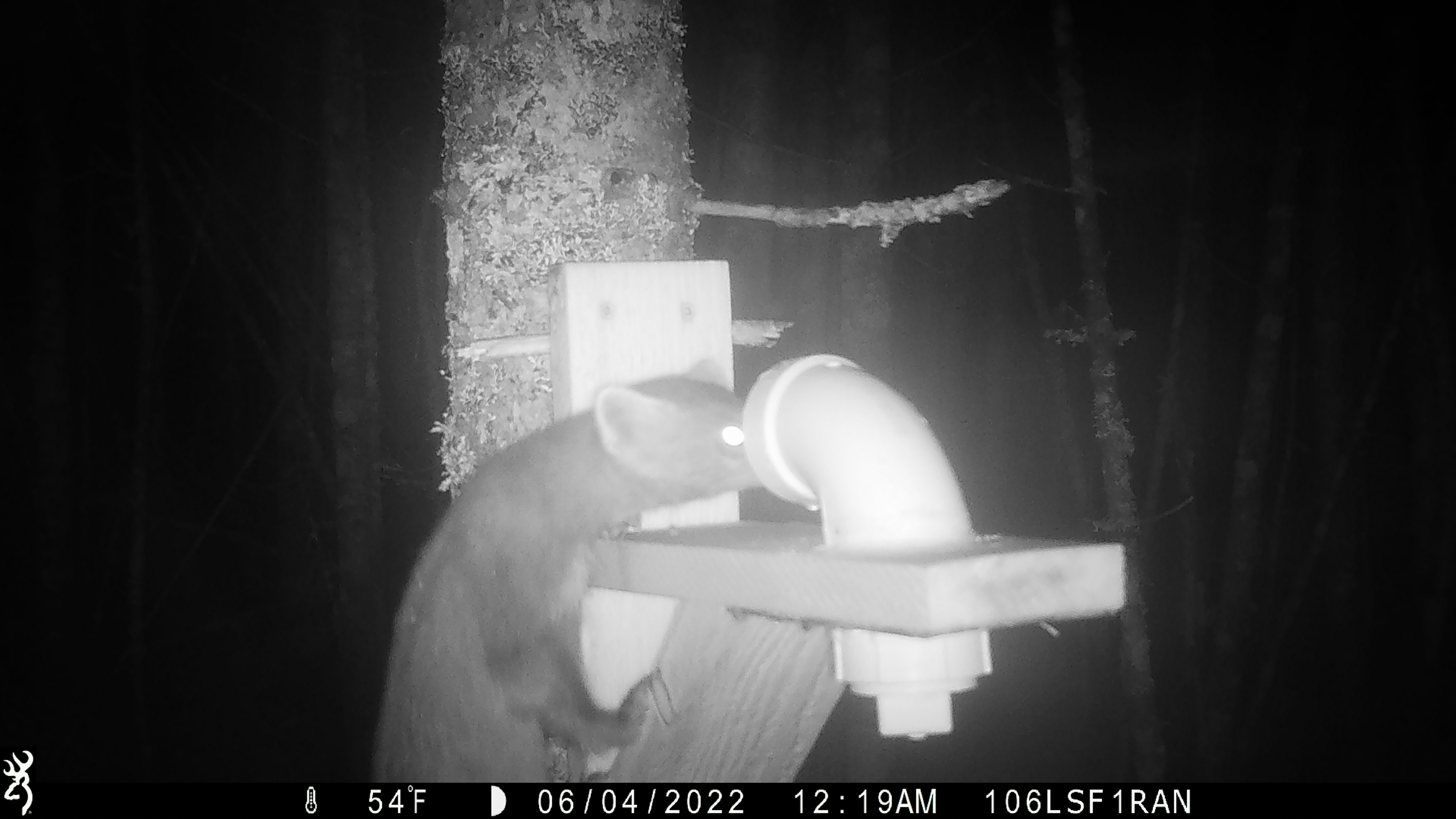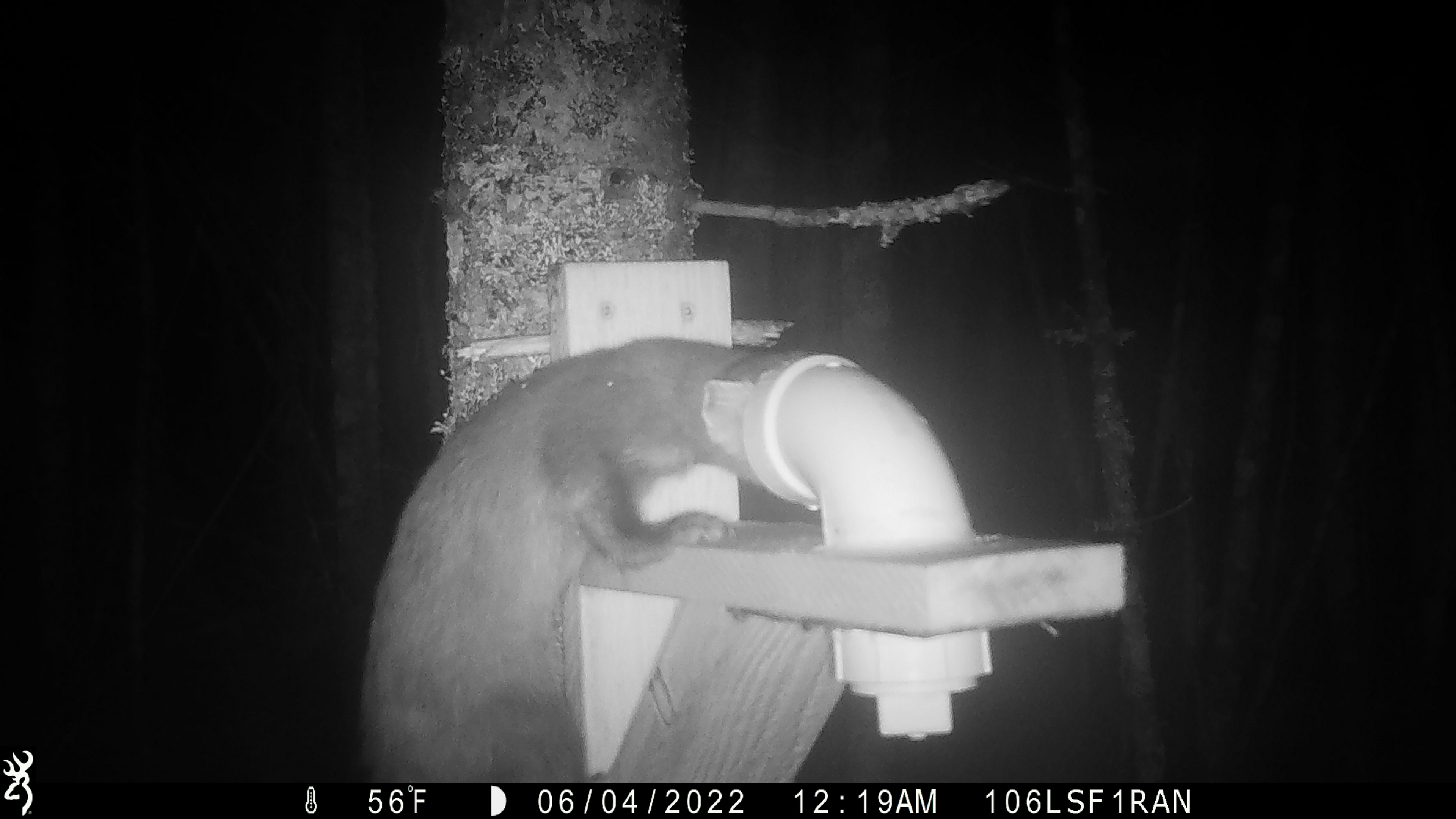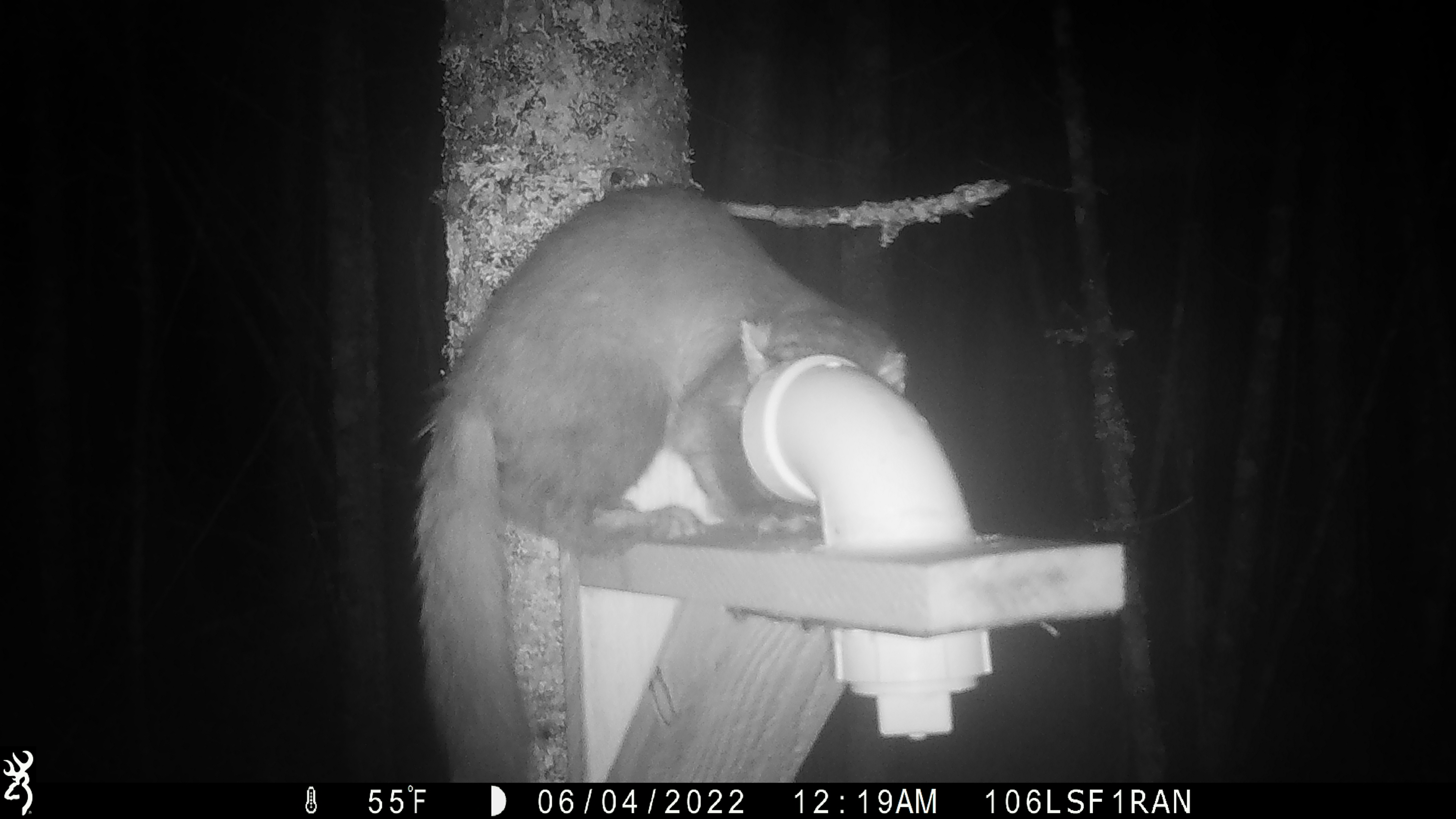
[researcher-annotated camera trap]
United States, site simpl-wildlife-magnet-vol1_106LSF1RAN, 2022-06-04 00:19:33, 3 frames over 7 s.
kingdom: Animalia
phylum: Chordata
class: Mammalia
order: Carnivora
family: Mustelidae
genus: Martes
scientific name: Martes americana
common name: american marten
American marten (Martes americana).